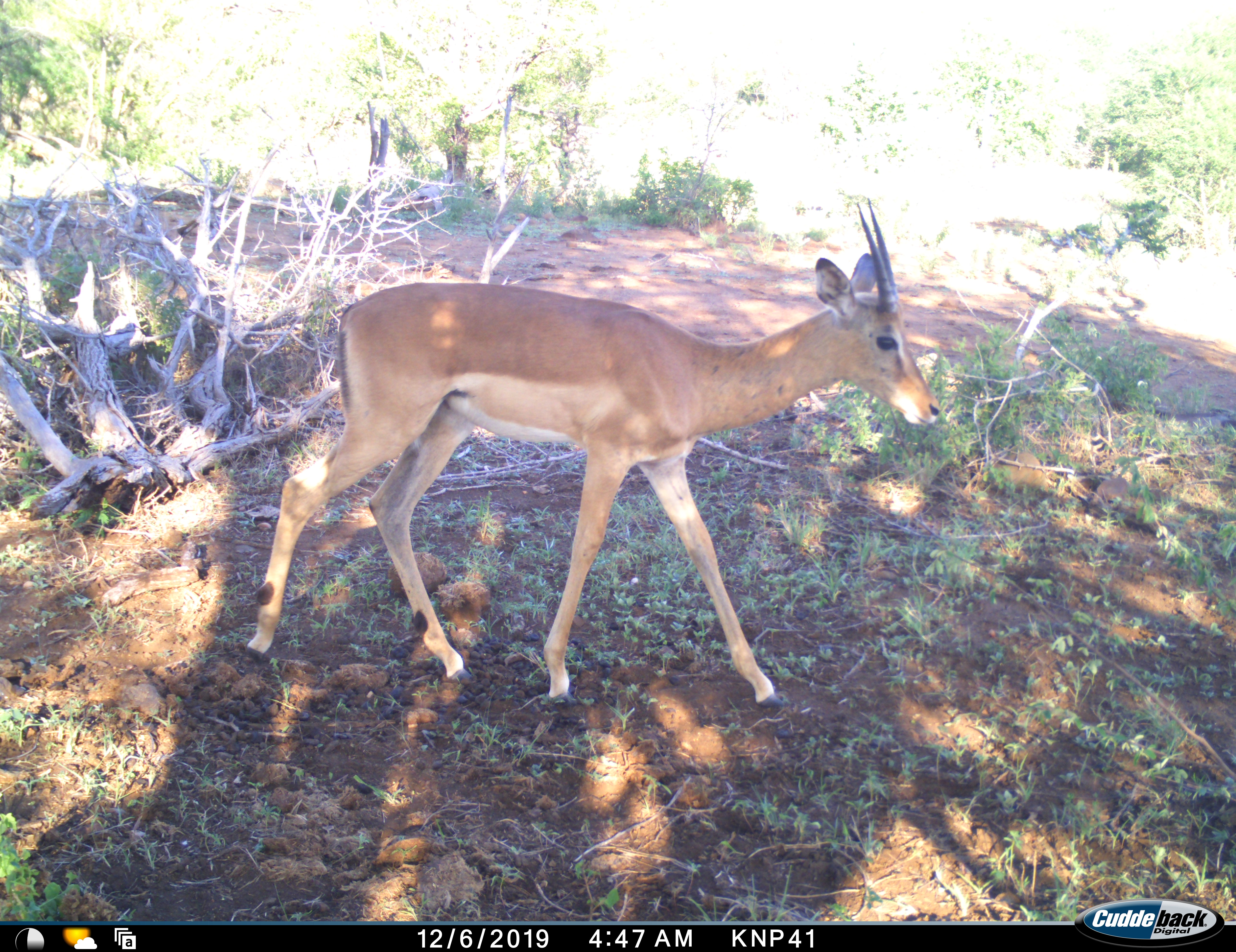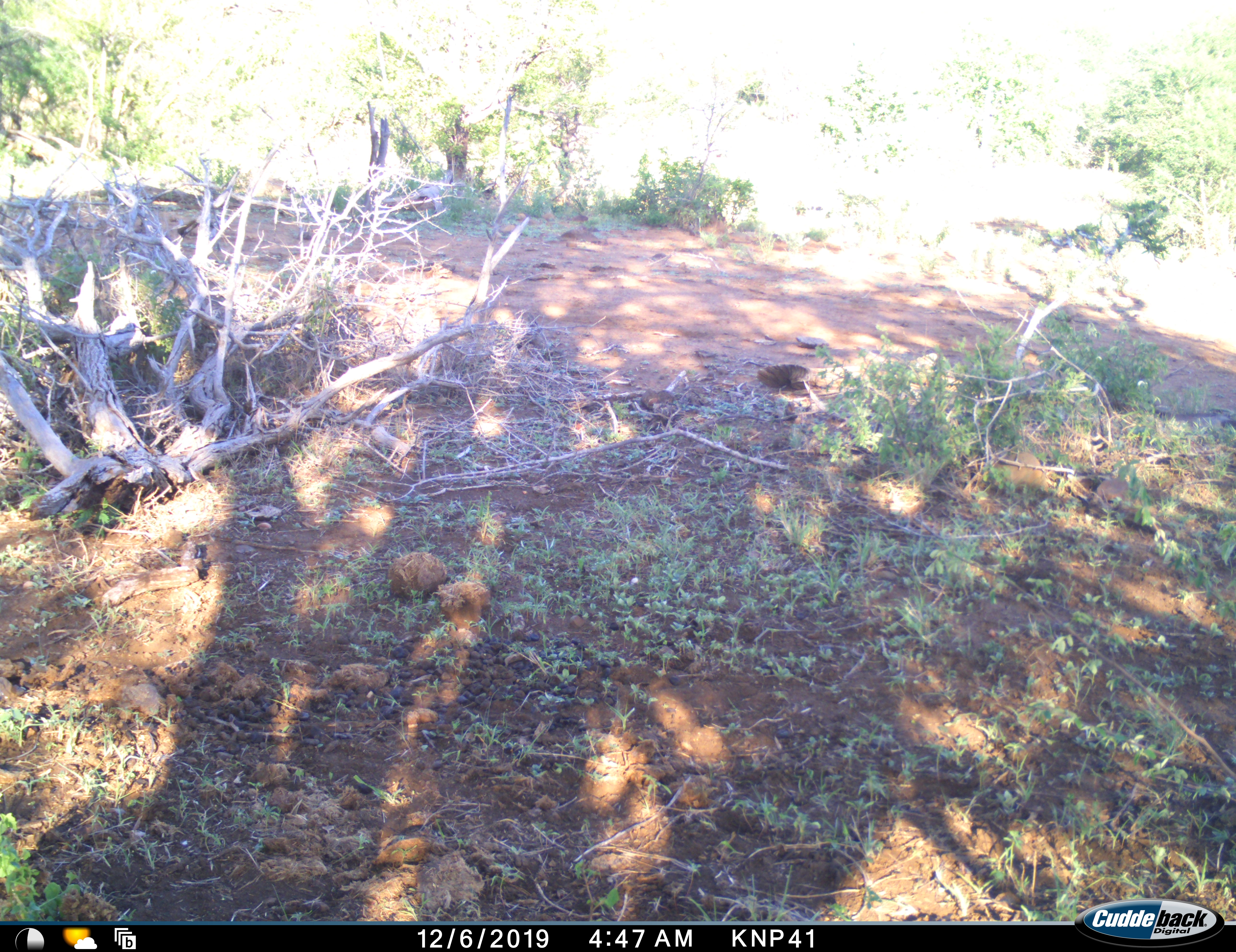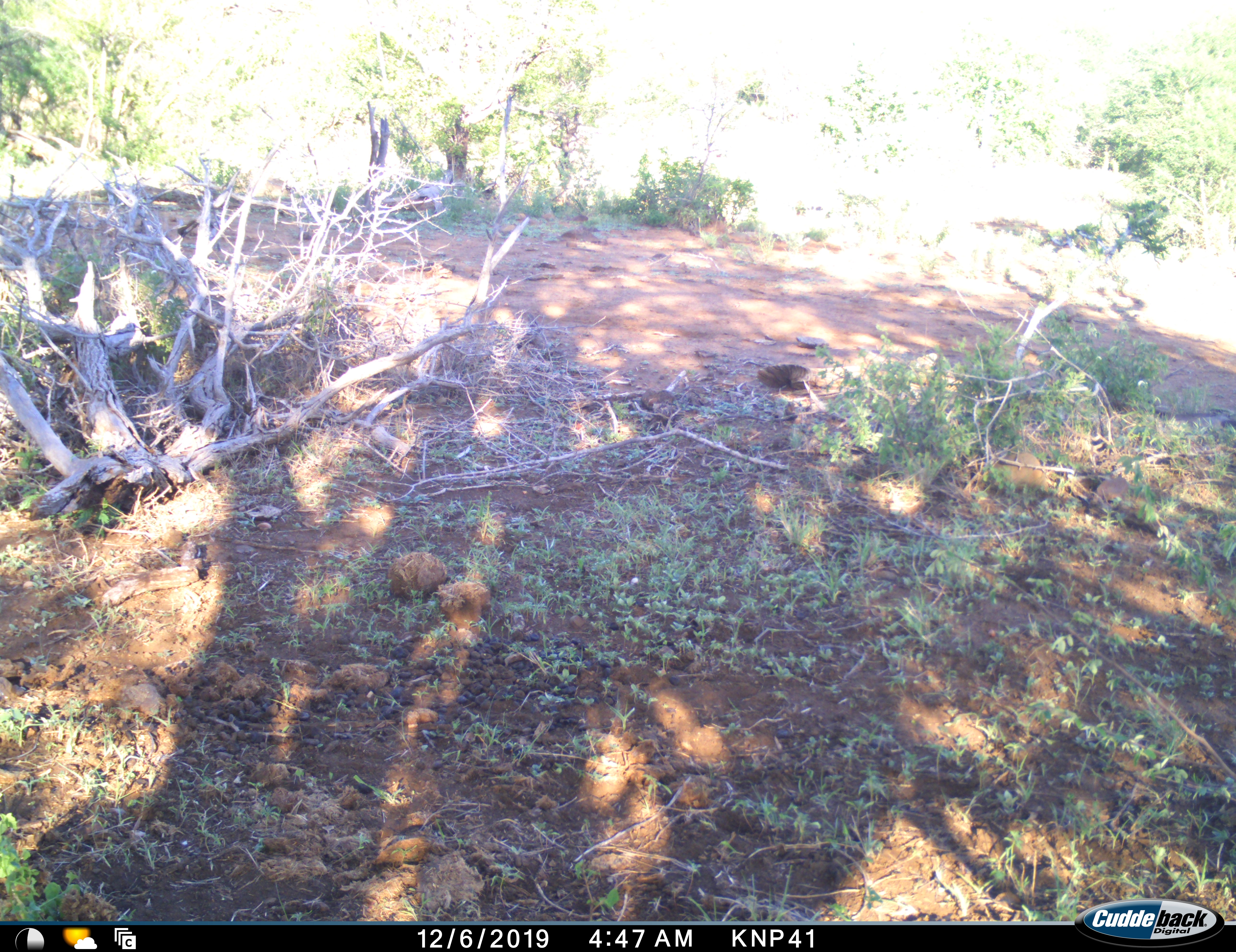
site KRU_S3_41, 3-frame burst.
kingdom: Animalia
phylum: Chordata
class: Mammalia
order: Artiodactyla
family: Bovidae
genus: Aepyceros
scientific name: Aepyceros melampus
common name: impala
Impala (Aepyceros melampus), count 1. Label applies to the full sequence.